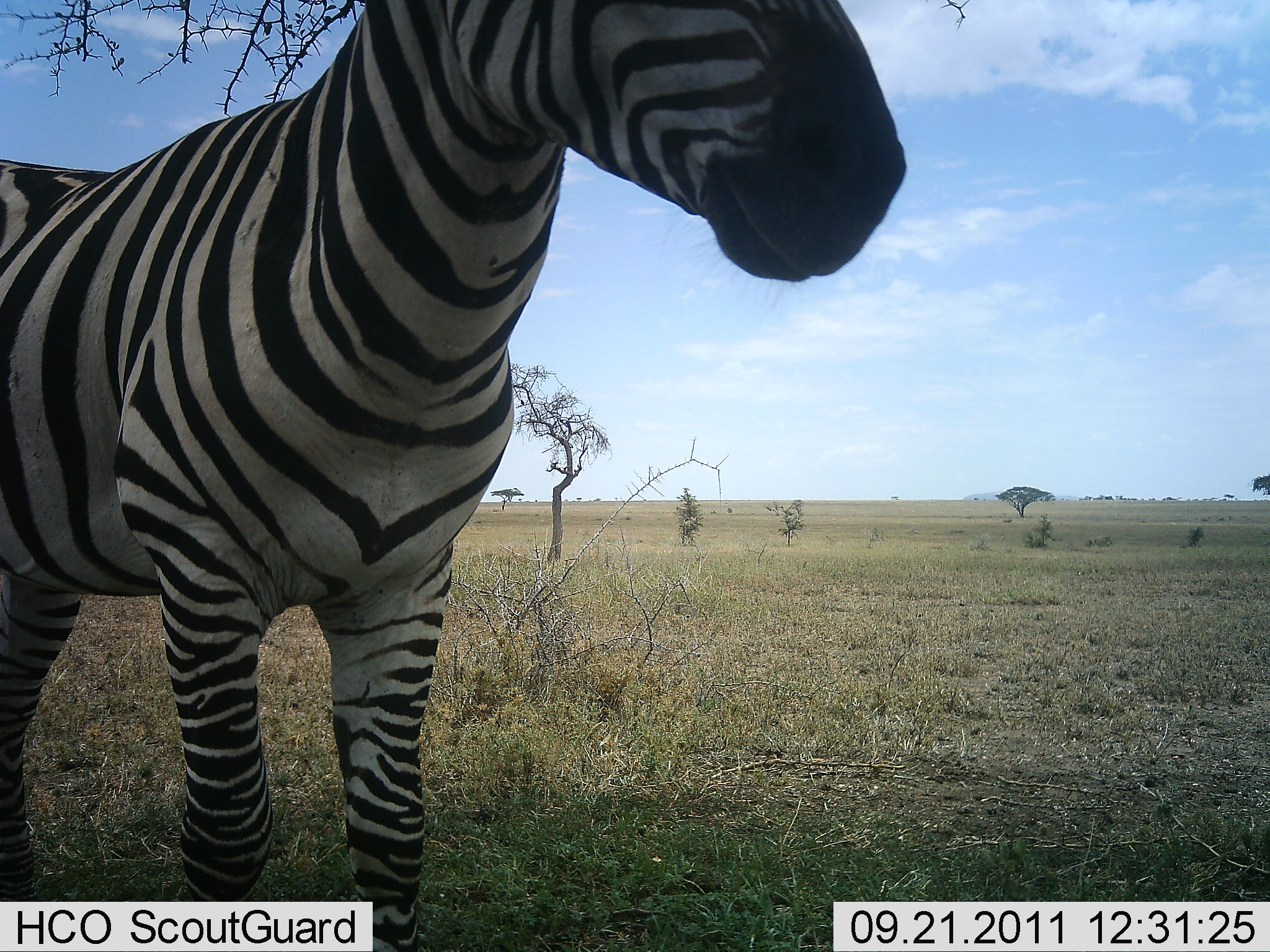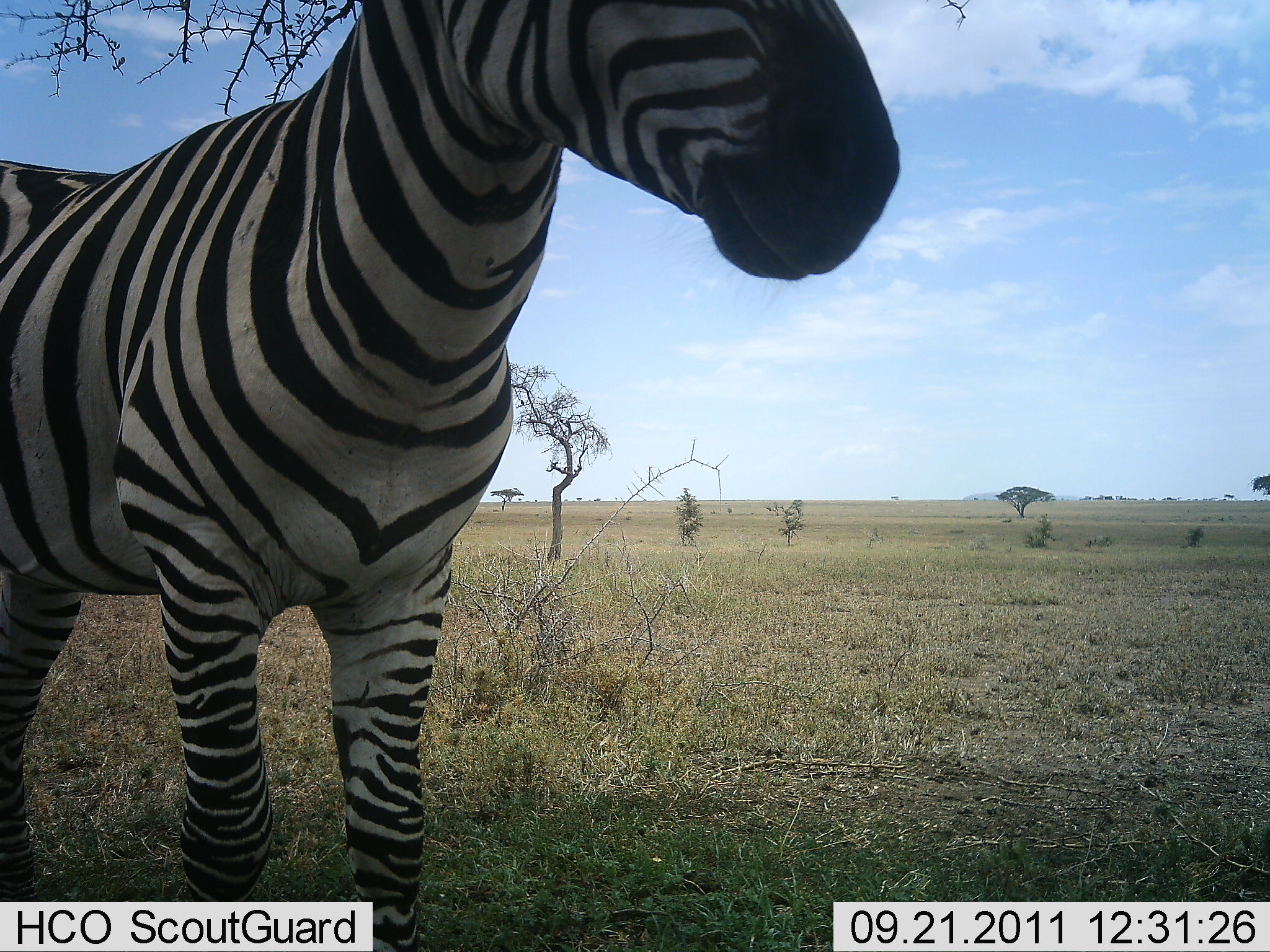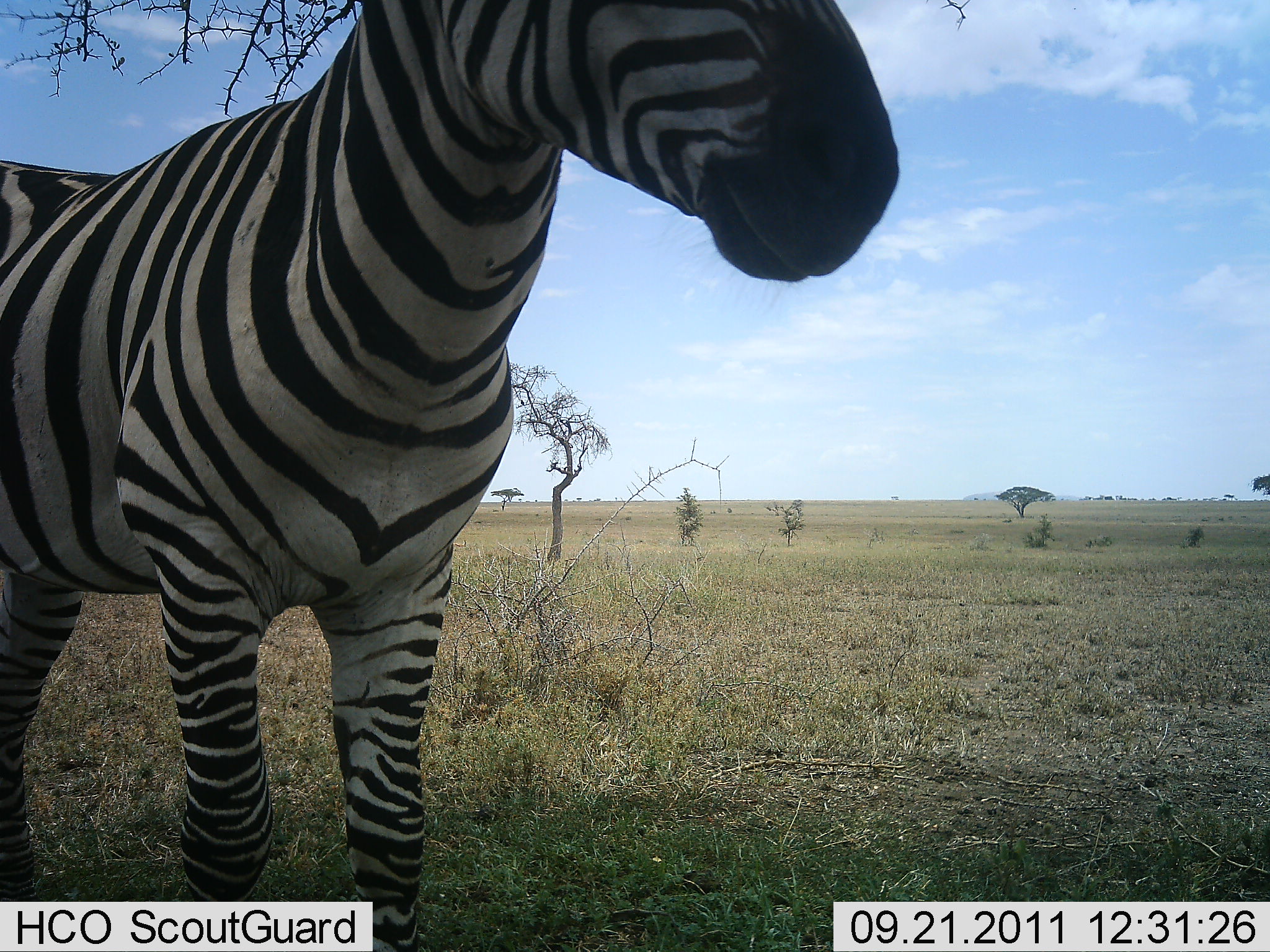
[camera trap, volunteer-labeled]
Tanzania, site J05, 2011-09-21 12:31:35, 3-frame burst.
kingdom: Animalia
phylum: Chordata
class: Mammalia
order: Perissodactyla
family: Equidae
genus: Equus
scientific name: Equus quagga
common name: plains zebra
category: zebra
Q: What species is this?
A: Zebra (plains zebra) (Equus quagga).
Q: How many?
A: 1.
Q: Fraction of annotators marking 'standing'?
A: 100%.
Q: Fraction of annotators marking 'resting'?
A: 7%.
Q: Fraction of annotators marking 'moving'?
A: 0%.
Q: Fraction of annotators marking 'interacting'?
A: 0%.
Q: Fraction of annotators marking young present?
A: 0%.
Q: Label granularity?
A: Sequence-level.